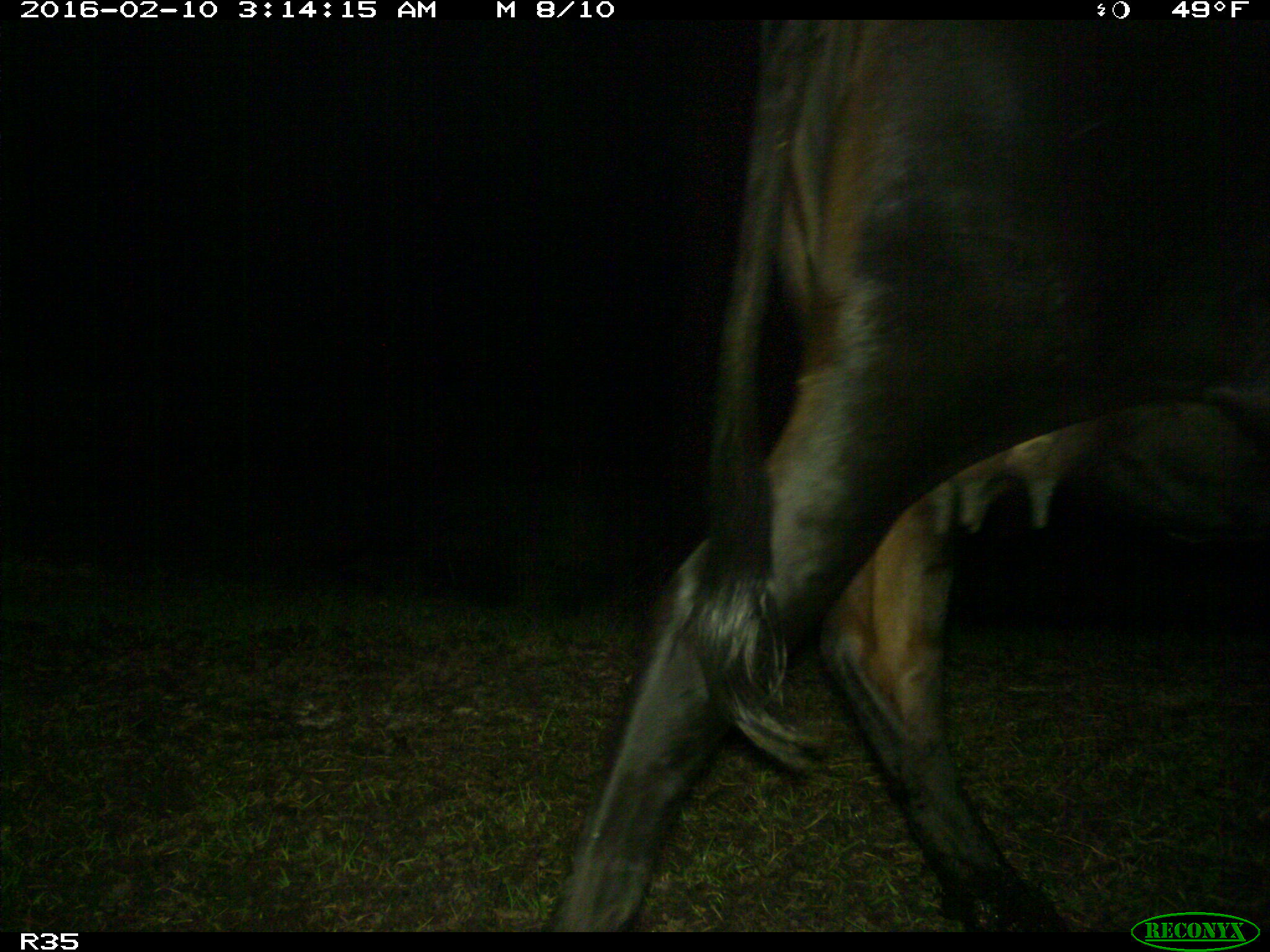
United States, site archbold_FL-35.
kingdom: Animalia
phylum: Chordata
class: Mammalia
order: Artiodactyla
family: Bovidae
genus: Bos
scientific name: Bos taurus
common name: domestic cow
Bos taurus (domestic cow).